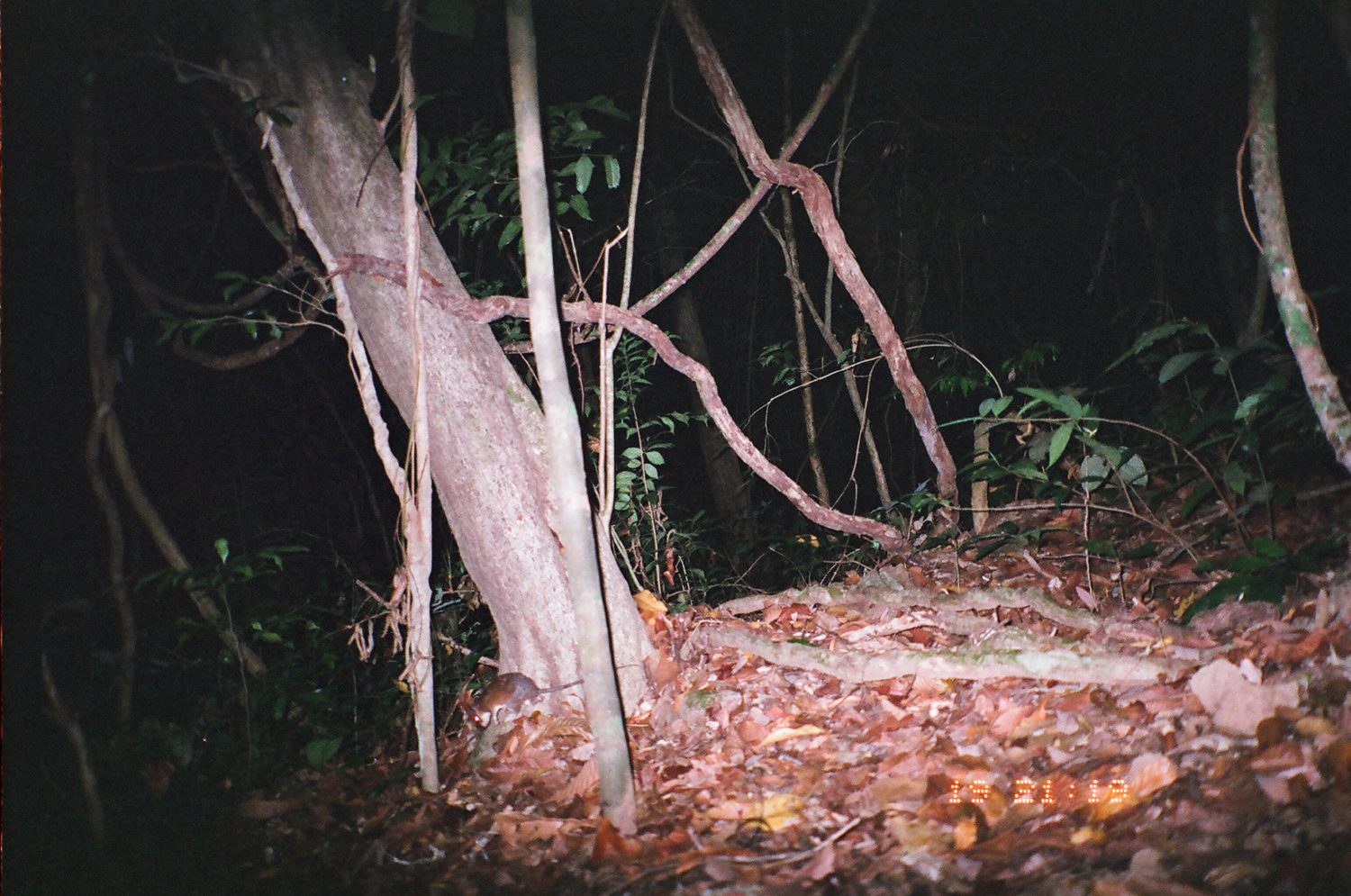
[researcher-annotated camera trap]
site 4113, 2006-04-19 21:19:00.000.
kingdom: Animalia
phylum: Chordata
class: Mammalia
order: Rodentia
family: Muridae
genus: Rattus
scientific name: Rattus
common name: rodent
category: unknown rat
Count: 1.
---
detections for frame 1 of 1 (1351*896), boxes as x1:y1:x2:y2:
unknown rat: 464:664:648:729